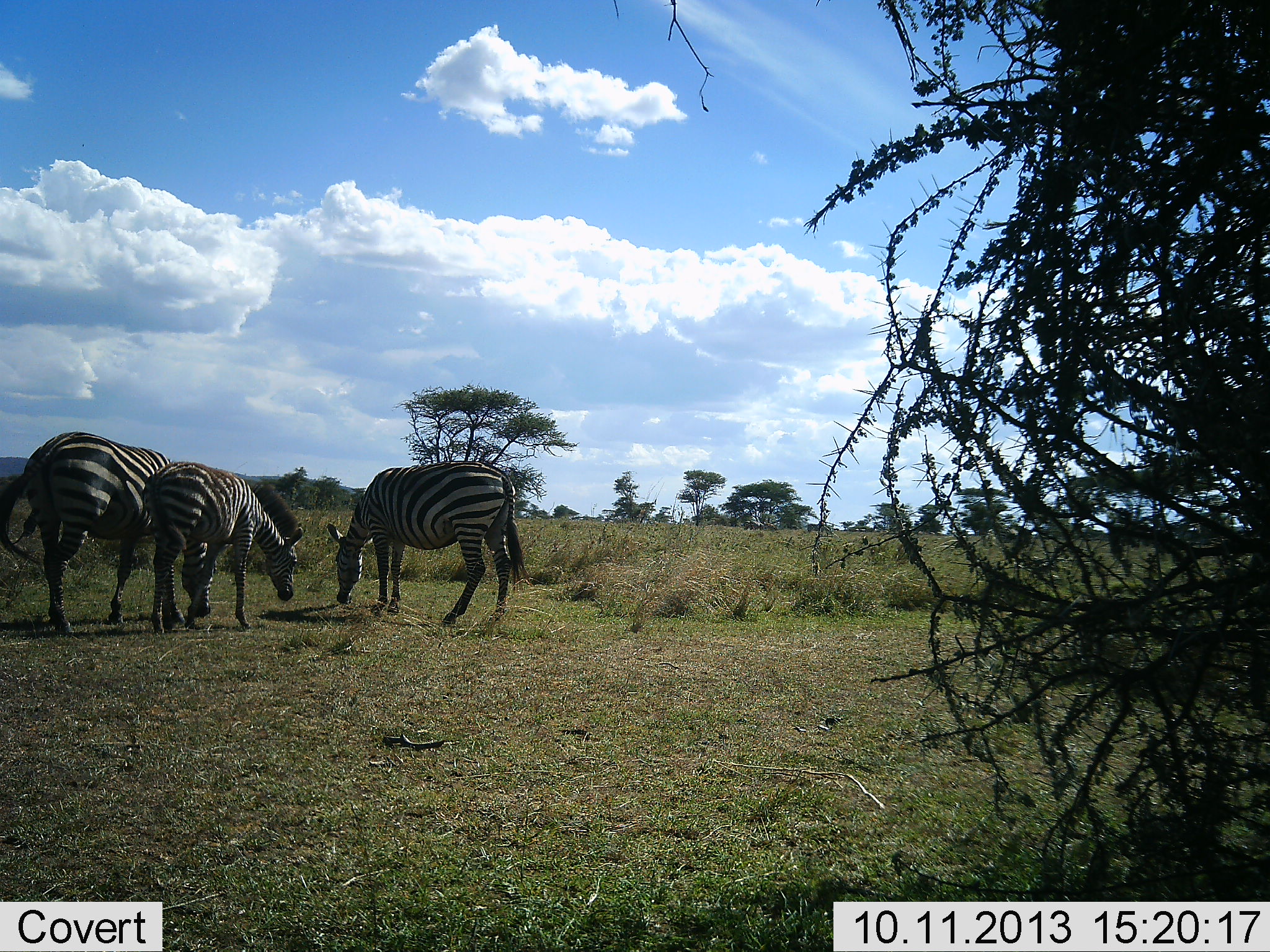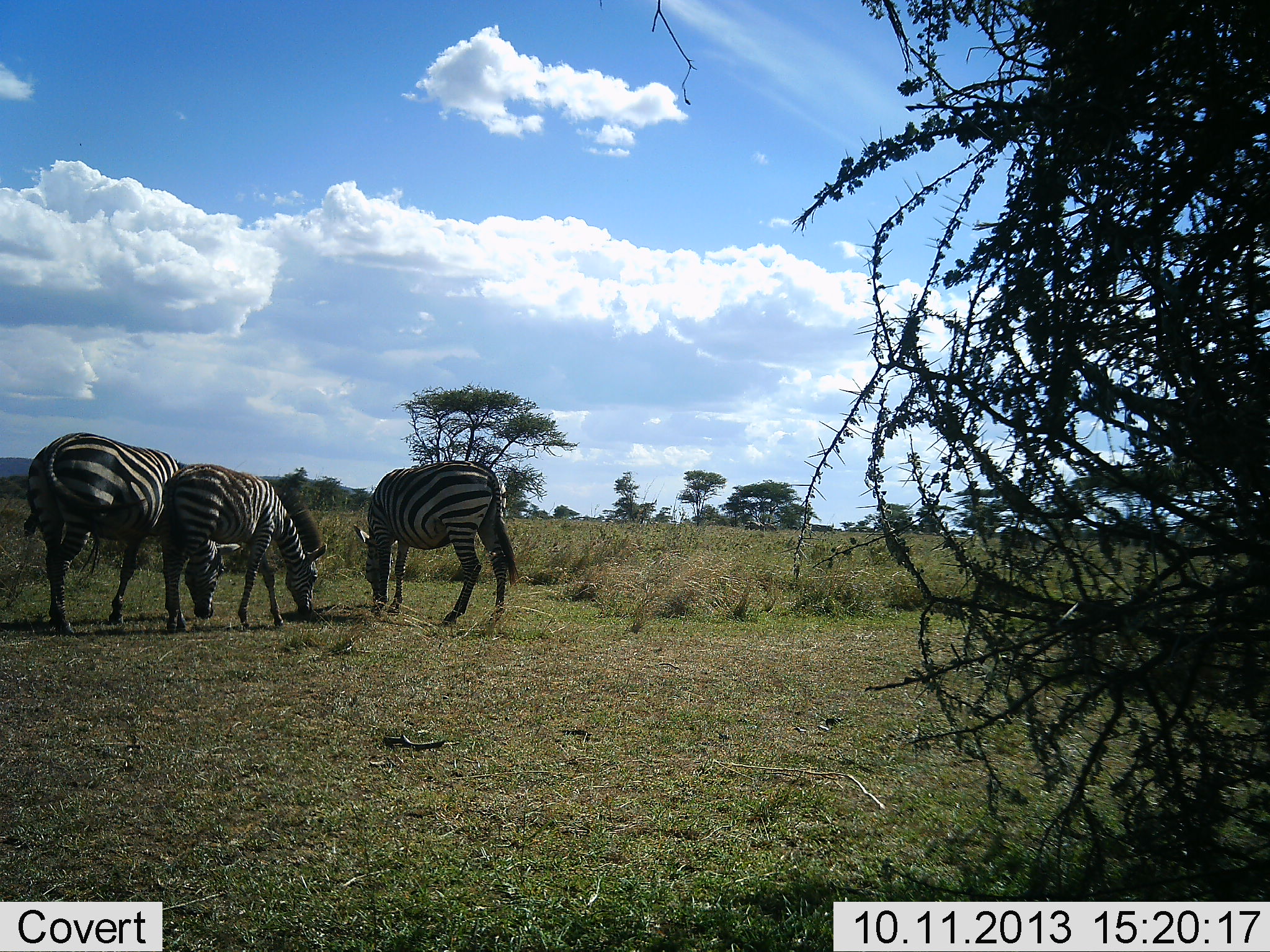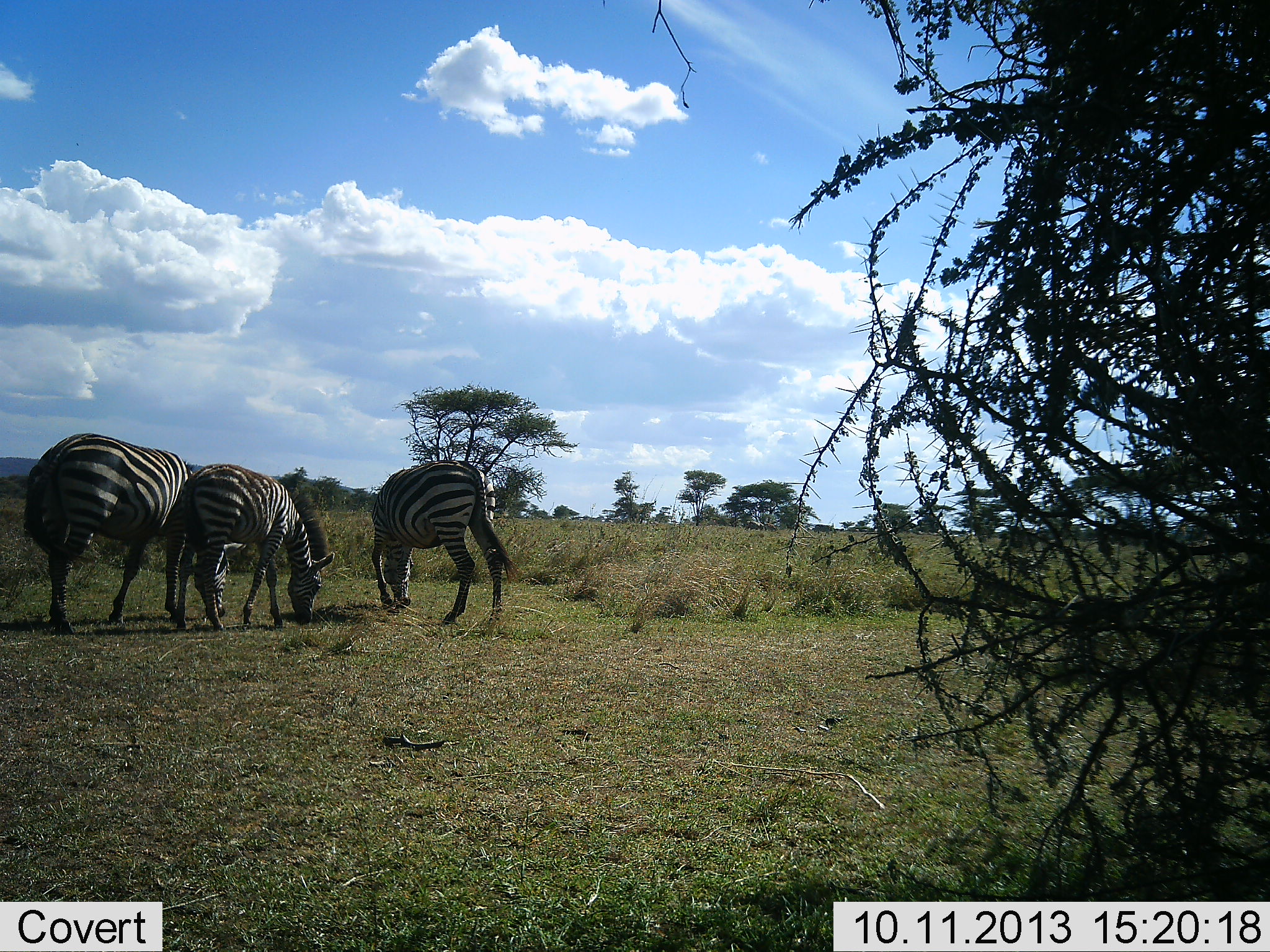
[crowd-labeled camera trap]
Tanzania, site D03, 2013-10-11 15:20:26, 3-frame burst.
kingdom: Animalia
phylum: Chordata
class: Mammalia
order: Perissodactyla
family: Equidae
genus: Equus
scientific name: Equus quagga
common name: plains zebra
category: zebra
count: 3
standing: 18%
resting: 0%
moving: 0%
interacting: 5%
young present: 11%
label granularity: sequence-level